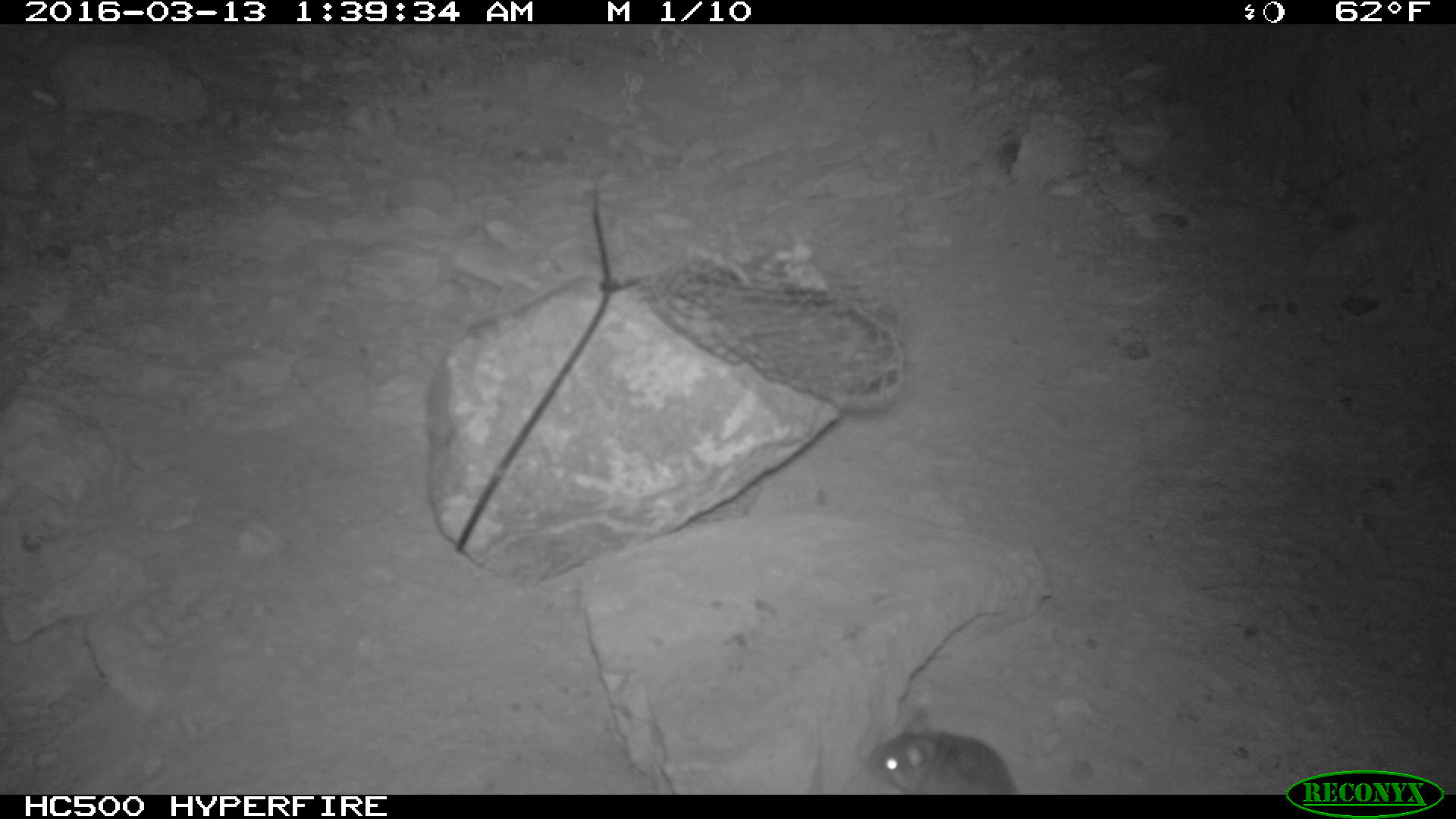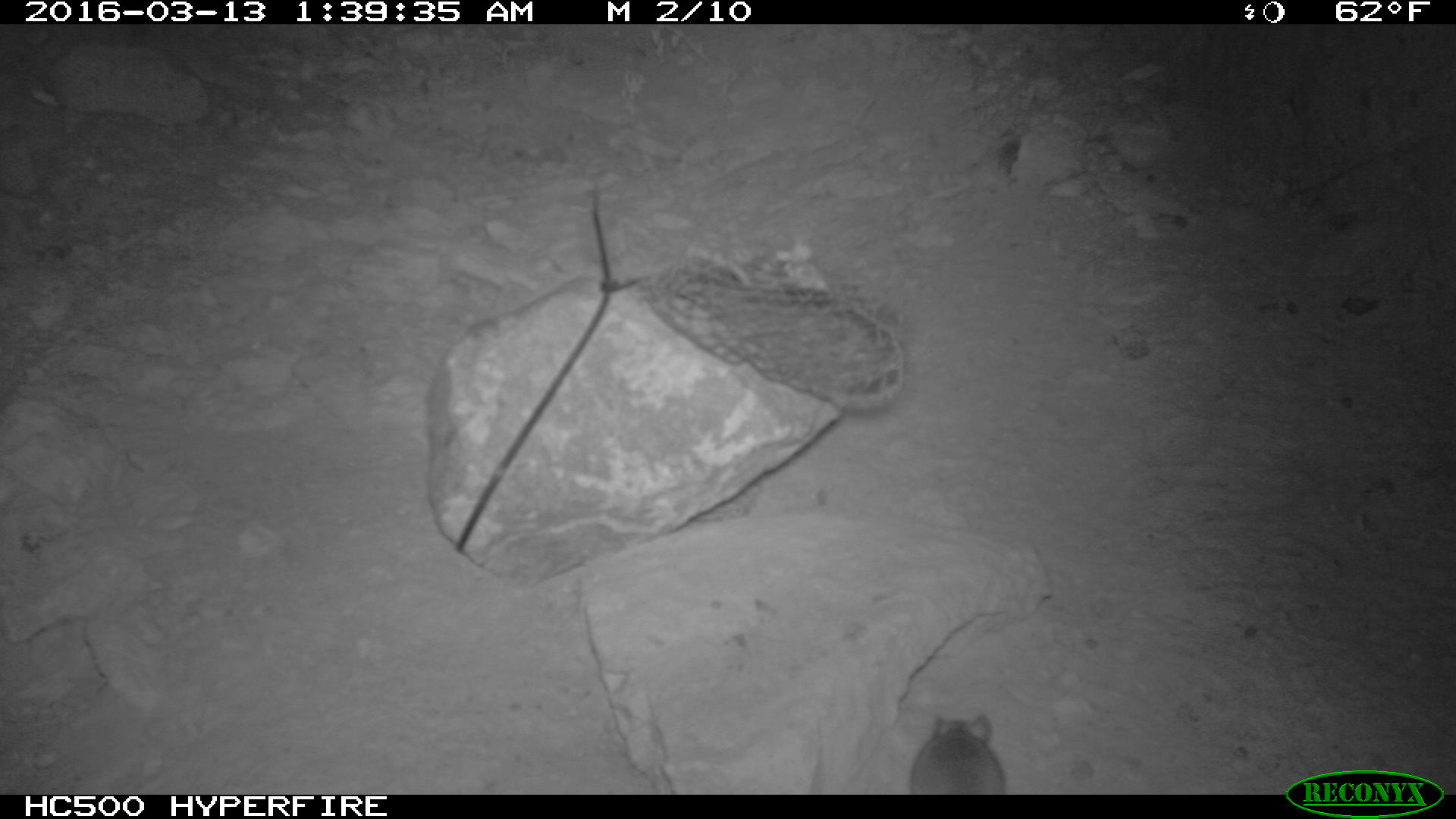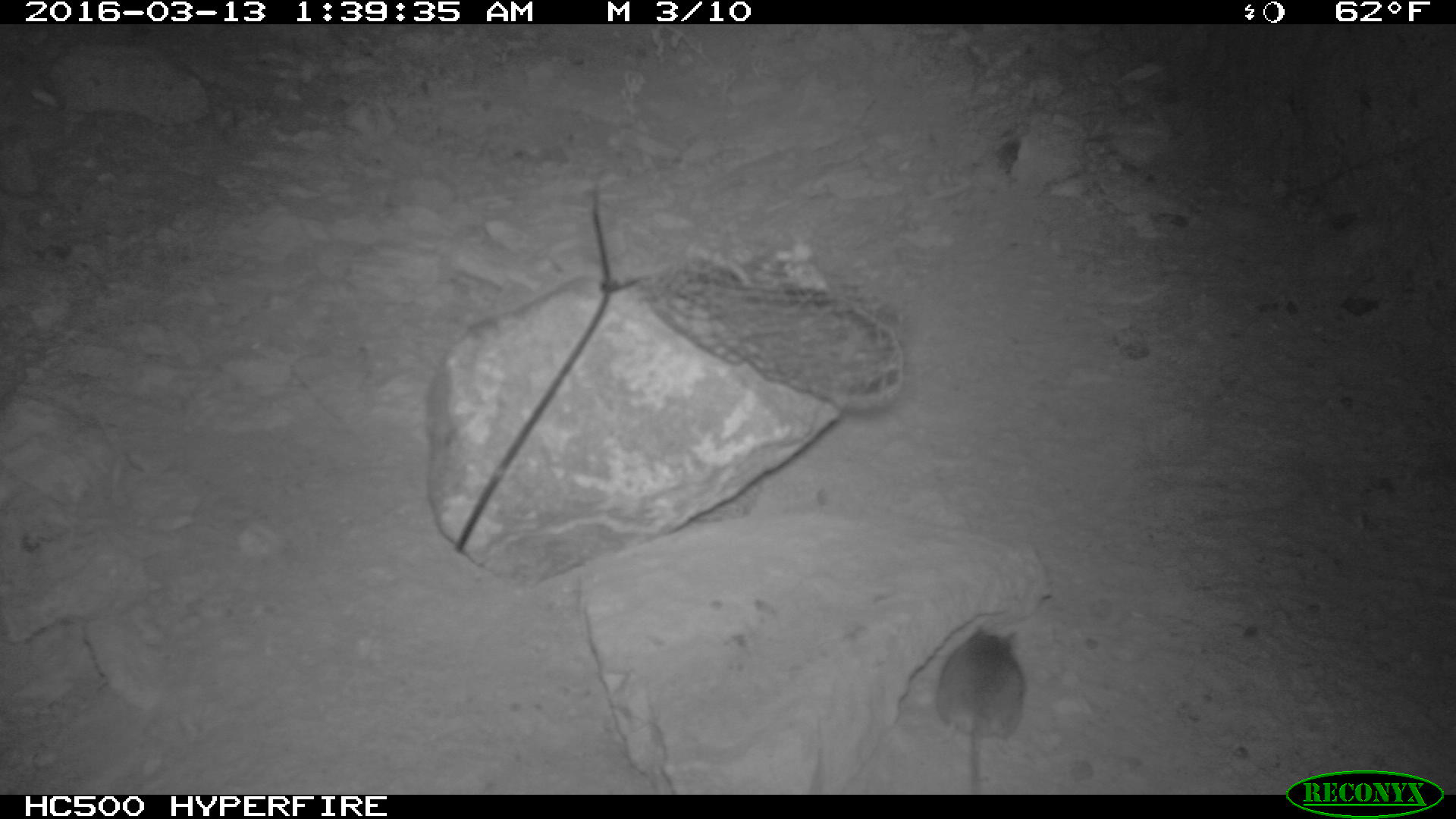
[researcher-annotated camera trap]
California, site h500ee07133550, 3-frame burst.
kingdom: Animalia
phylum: Chordata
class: Mammalia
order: Rodentia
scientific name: Rodentia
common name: rodent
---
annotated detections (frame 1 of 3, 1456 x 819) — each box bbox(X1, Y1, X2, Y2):
rodent: bbox(864, 709, 1017, 795)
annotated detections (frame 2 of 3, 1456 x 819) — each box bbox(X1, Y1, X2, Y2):
rodent: bbox(910, 714, 1006, 794)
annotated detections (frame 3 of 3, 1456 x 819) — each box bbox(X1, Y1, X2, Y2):
rodent: bbox(934, 627, 1029, 792)